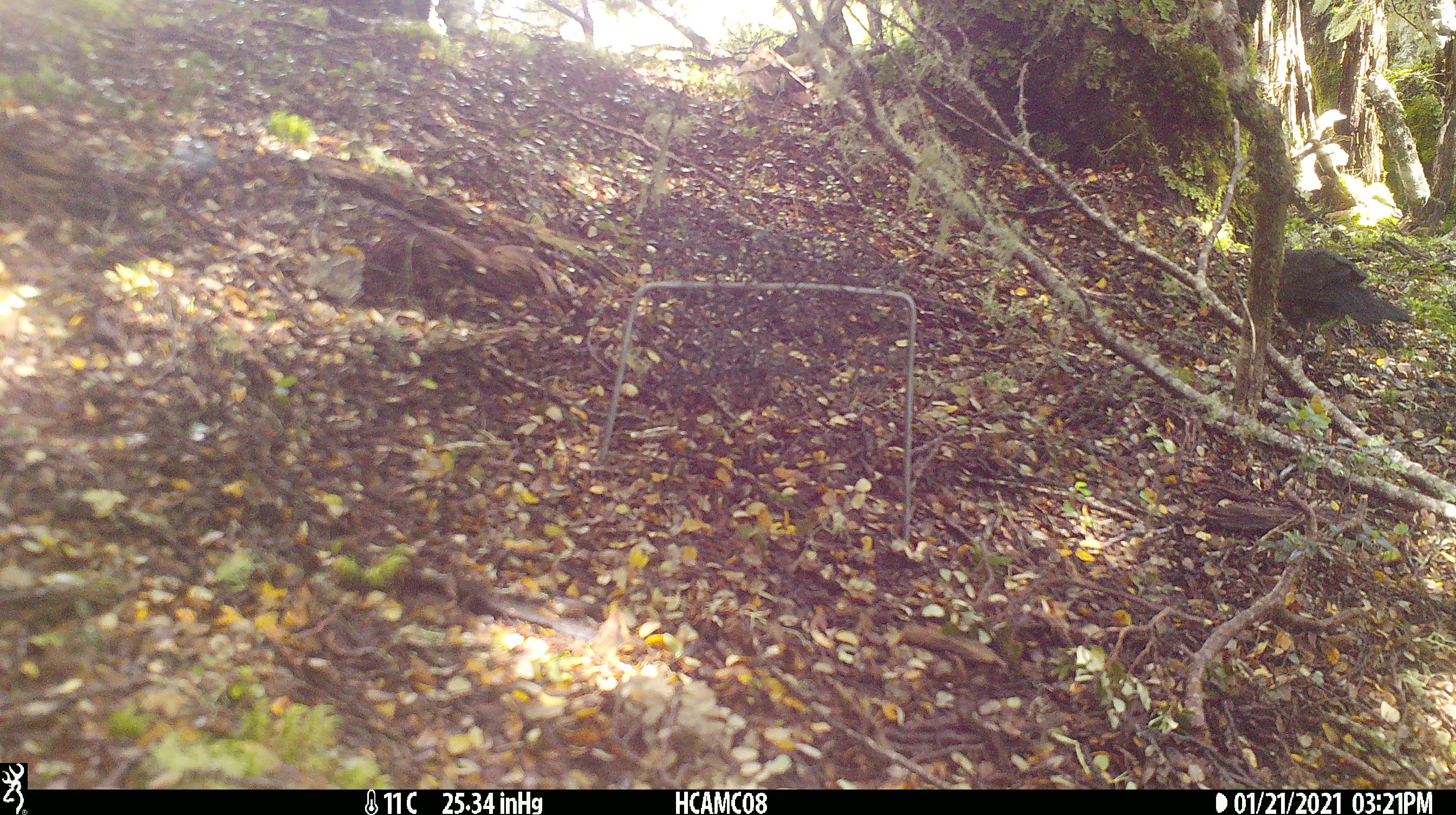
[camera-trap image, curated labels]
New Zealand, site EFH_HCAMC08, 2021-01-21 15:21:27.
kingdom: Animalia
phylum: Chordata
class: Aves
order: Passeriformes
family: Turdidae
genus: Turdus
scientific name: Turdus merula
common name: eurasian blackbird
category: blackbird